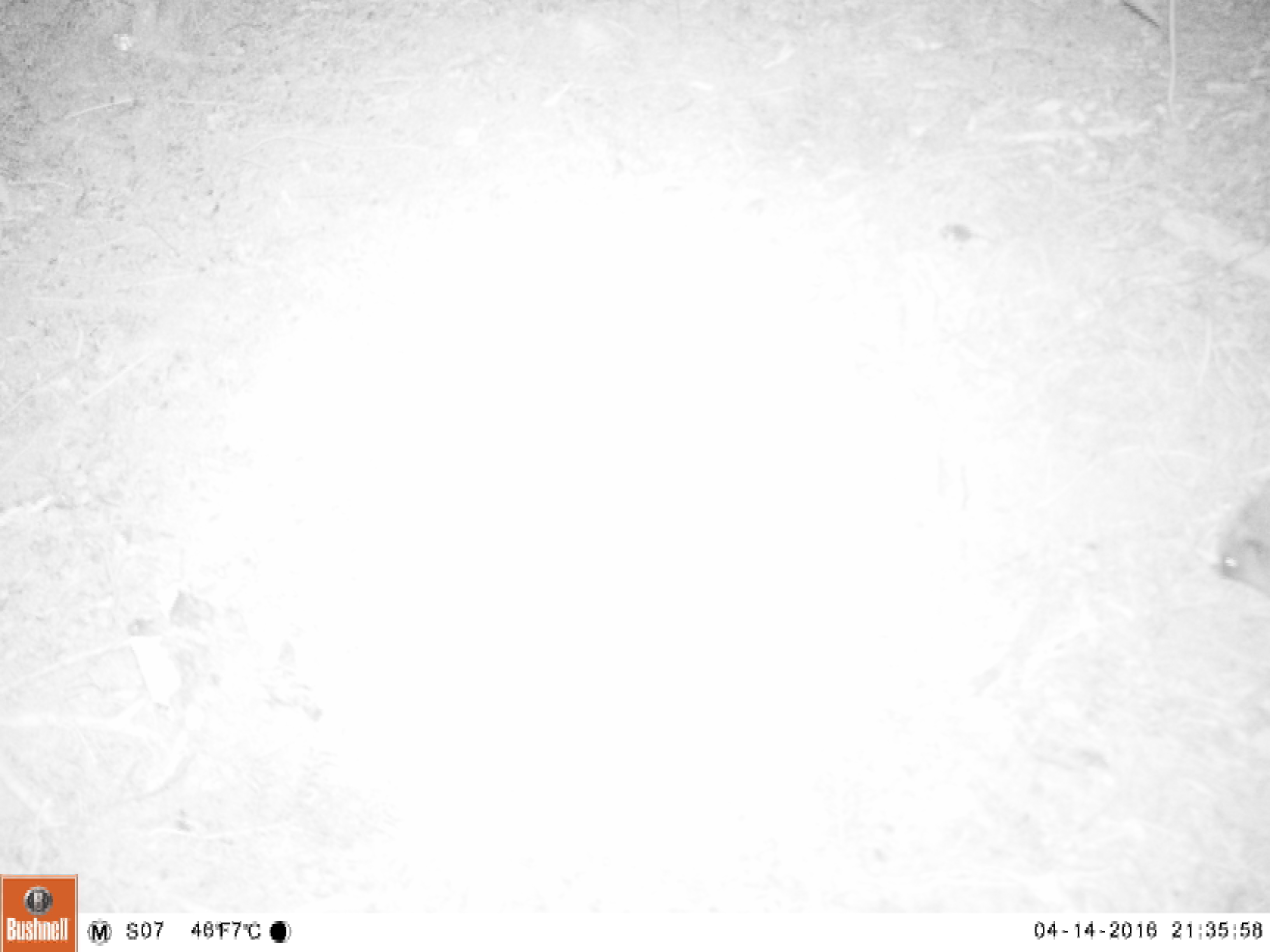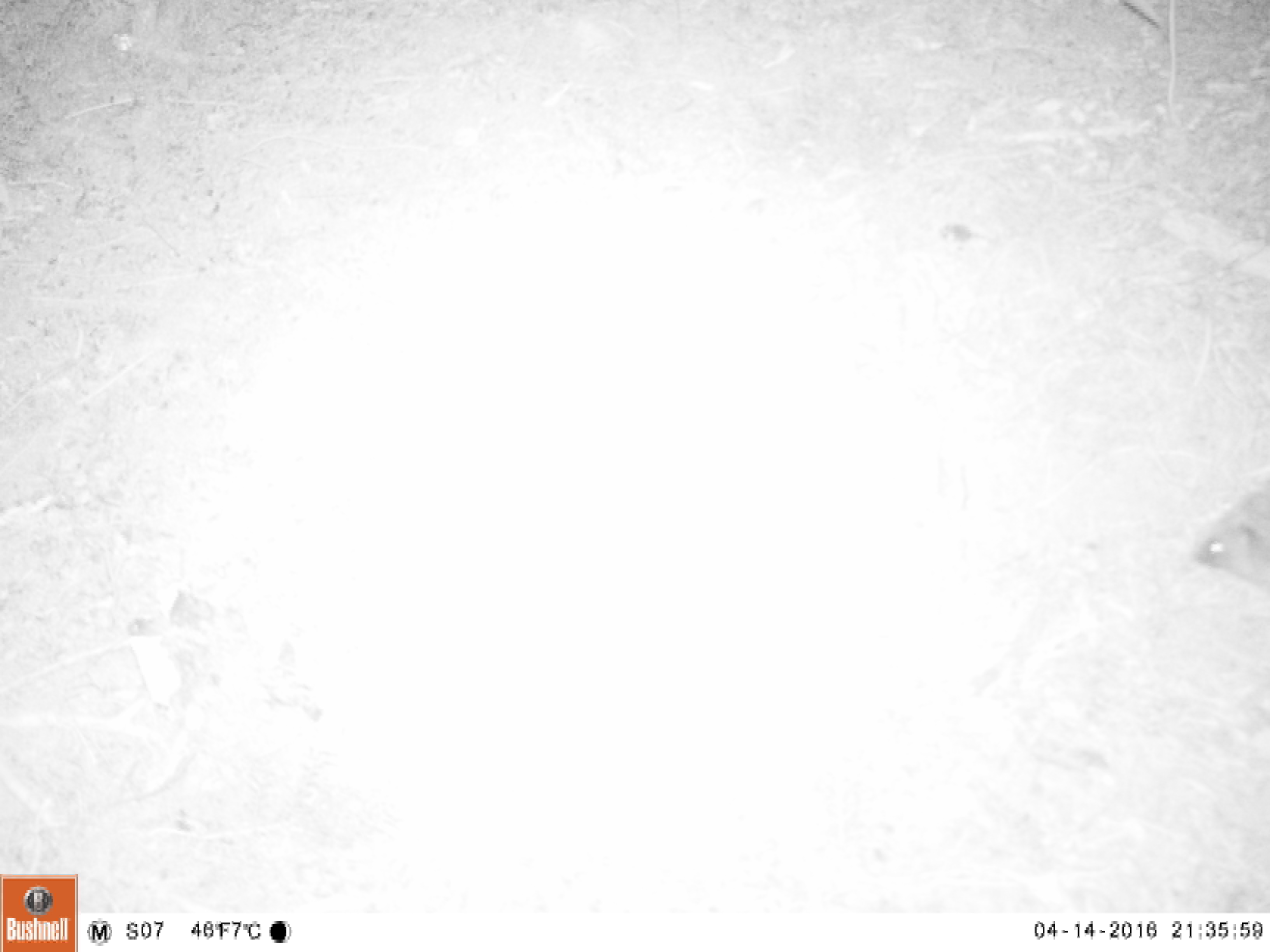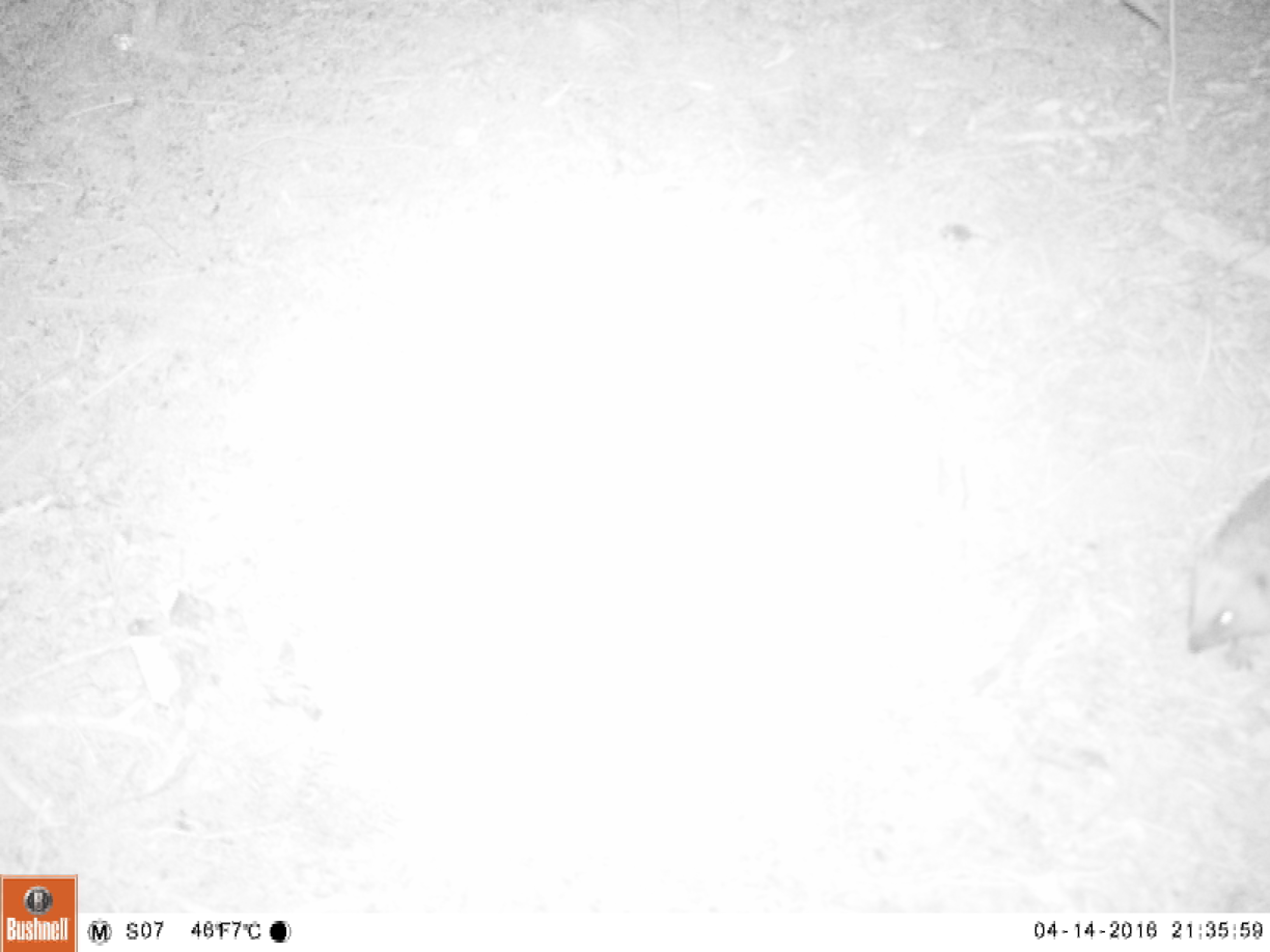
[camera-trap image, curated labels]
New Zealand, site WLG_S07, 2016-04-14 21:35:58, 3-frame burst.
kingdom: Animalia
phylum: Chordata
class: Mammalia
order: Eulipotyphla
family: Erinaceidae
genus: Erinaceus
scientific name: Erinaceus europaeus europaeus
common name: european hedgehog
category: hedgehog